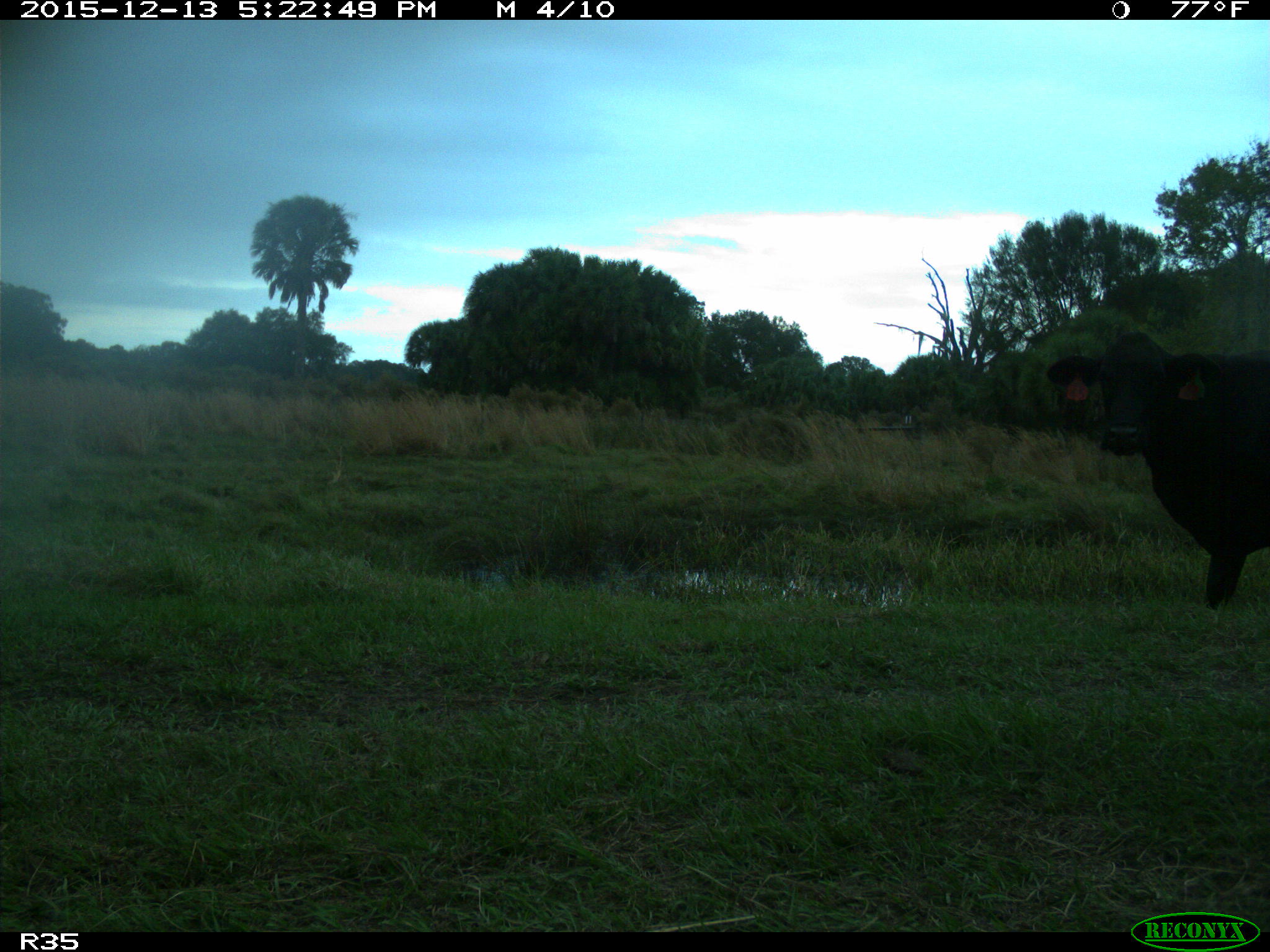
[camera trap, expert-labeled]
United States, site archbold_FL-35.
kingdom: Animalia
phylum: Chordata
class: Mammalia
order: Artiodactyla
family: Bovidae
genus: Bos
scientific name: Bos taurus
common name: domestic cow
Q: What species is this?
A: Bos taurus (domestic cow).